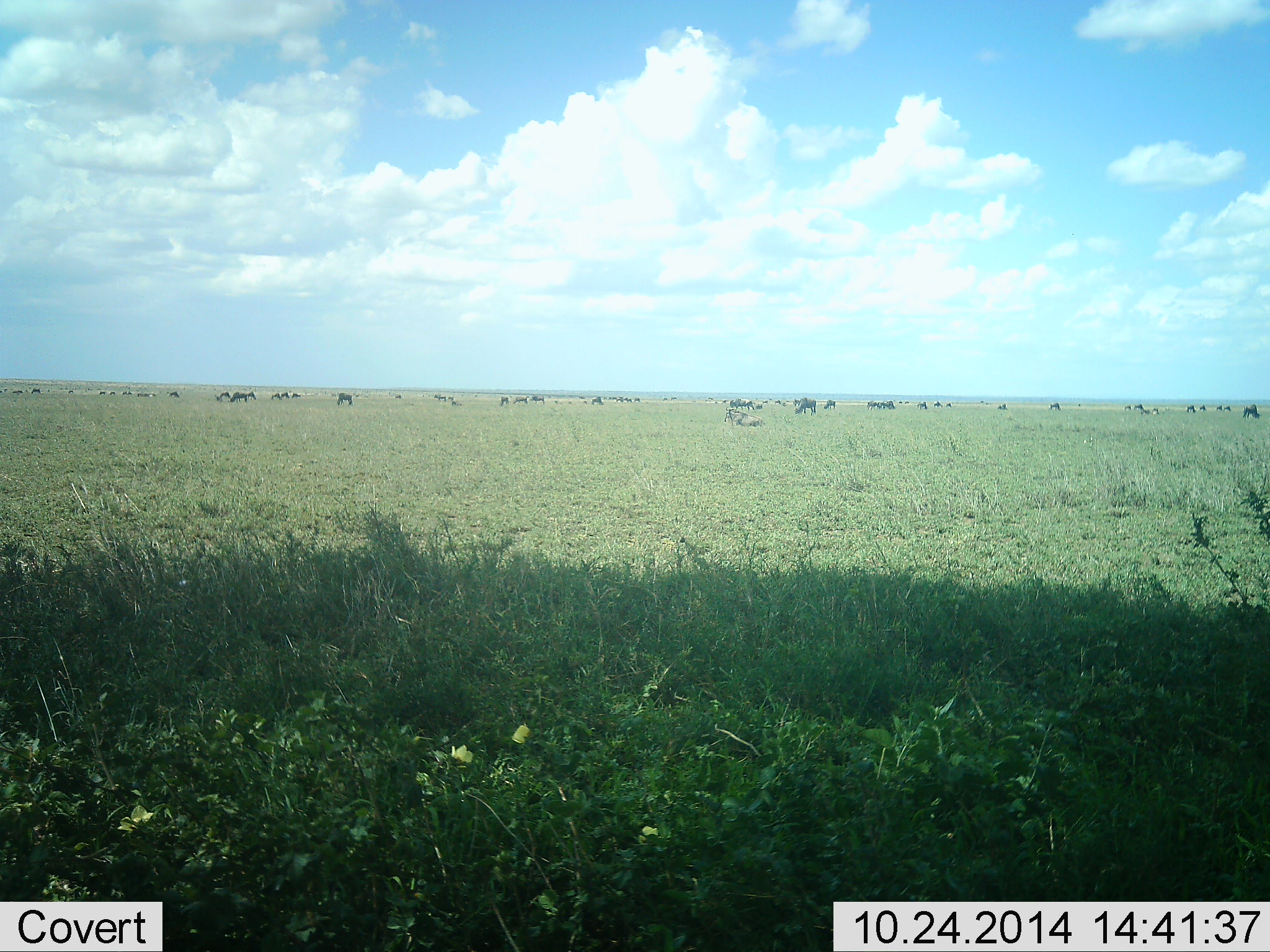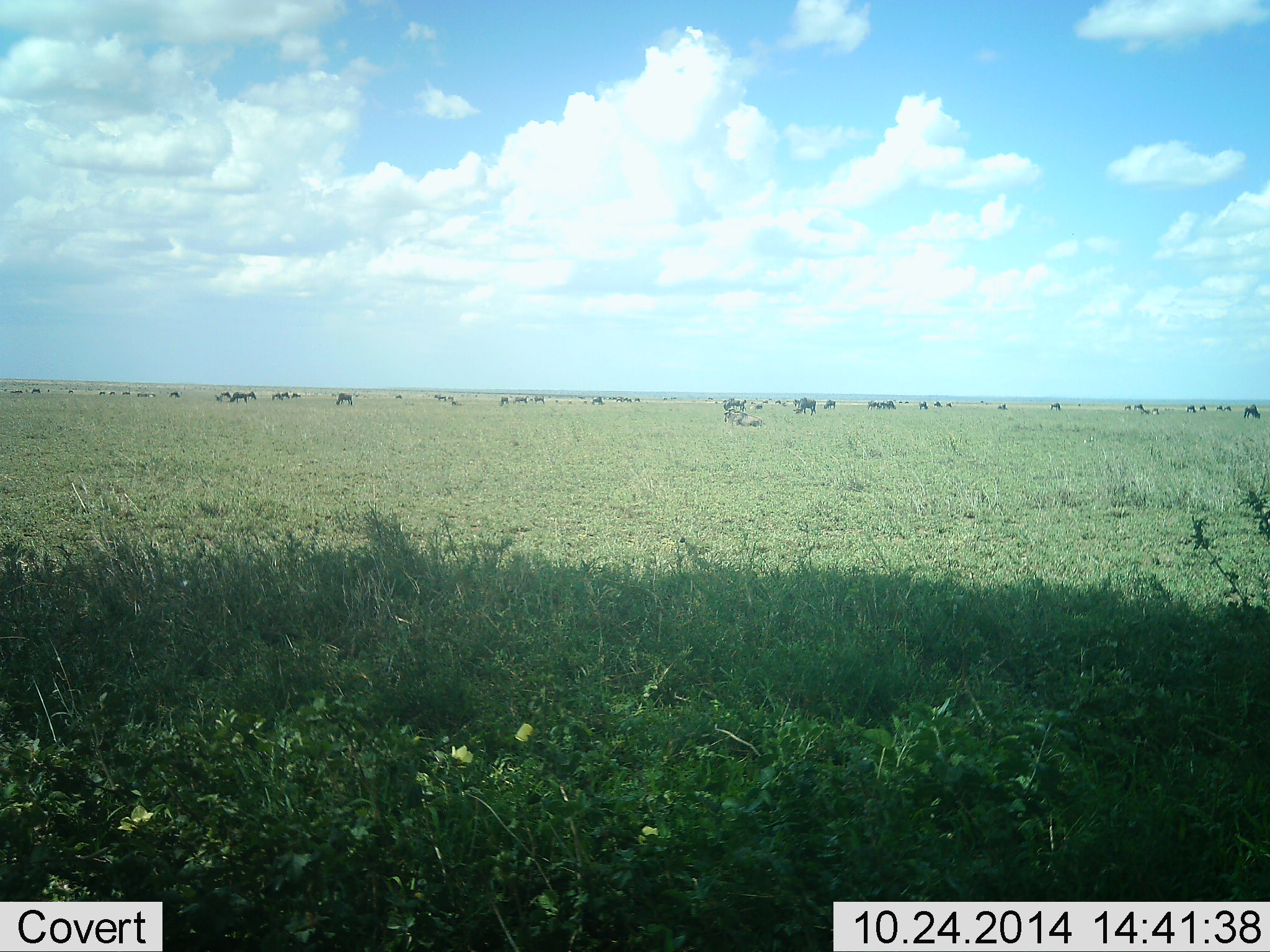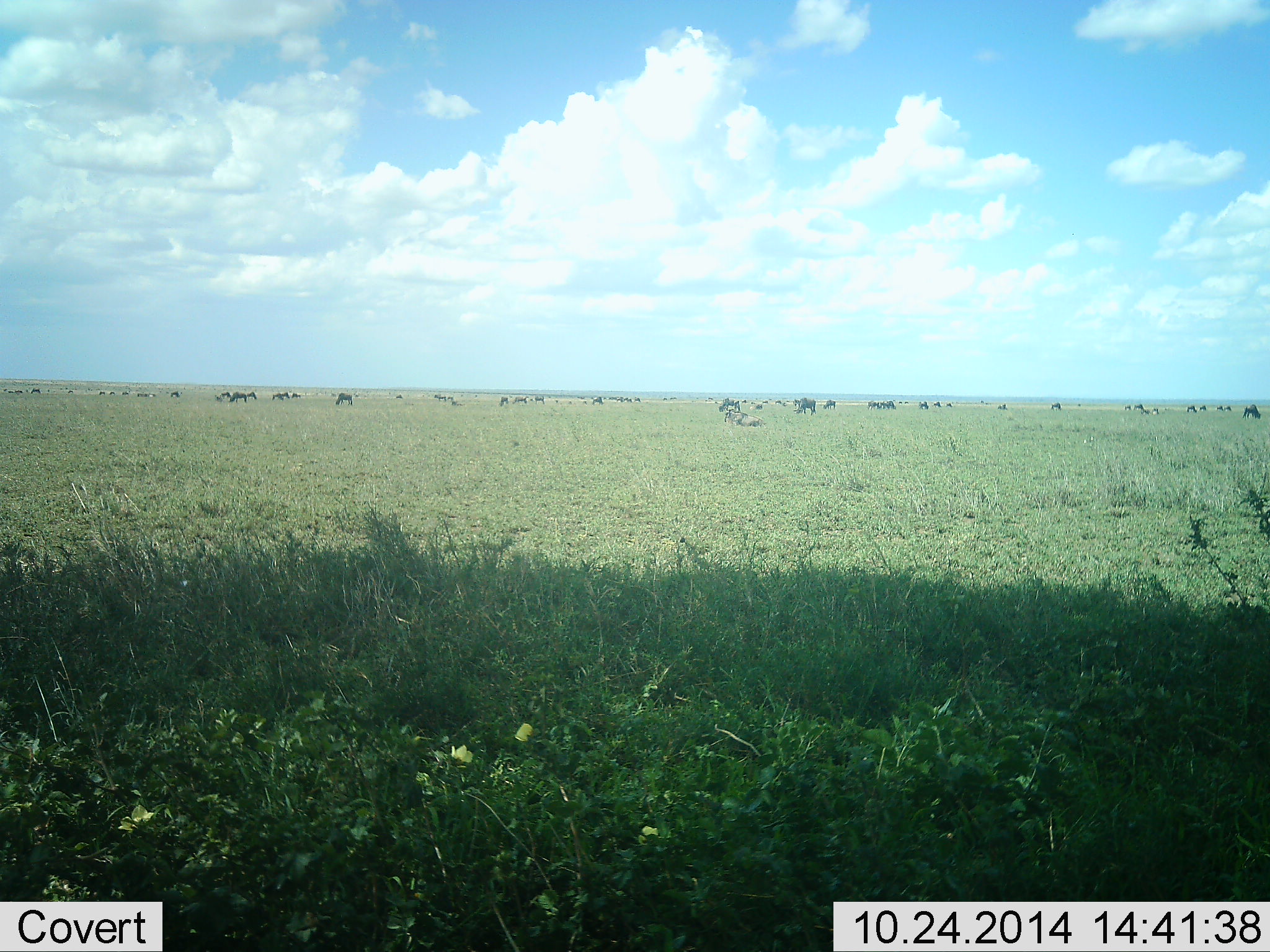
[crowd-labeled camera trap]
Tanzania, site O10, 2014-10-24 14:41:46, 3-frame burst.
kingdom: Animalia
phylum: Chordata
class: Mammalia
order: Artiodactyla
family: Bovidae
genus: Connochaetes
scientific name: Connochaetes taurinus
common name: blue wildebeest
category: wildebeest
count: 11-50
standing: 50%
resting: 40%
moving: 60%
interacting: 0%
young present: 0%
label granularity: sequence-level